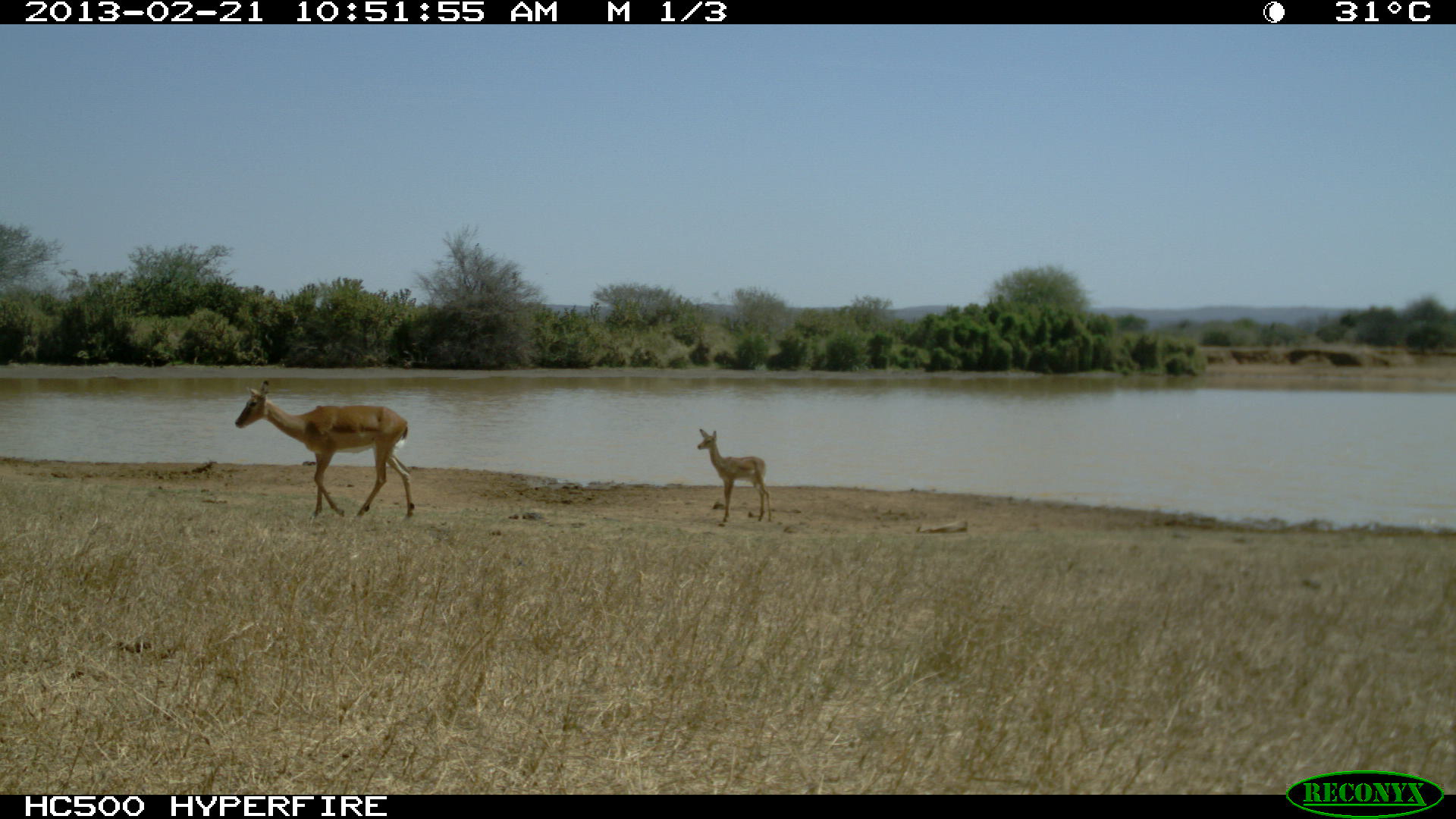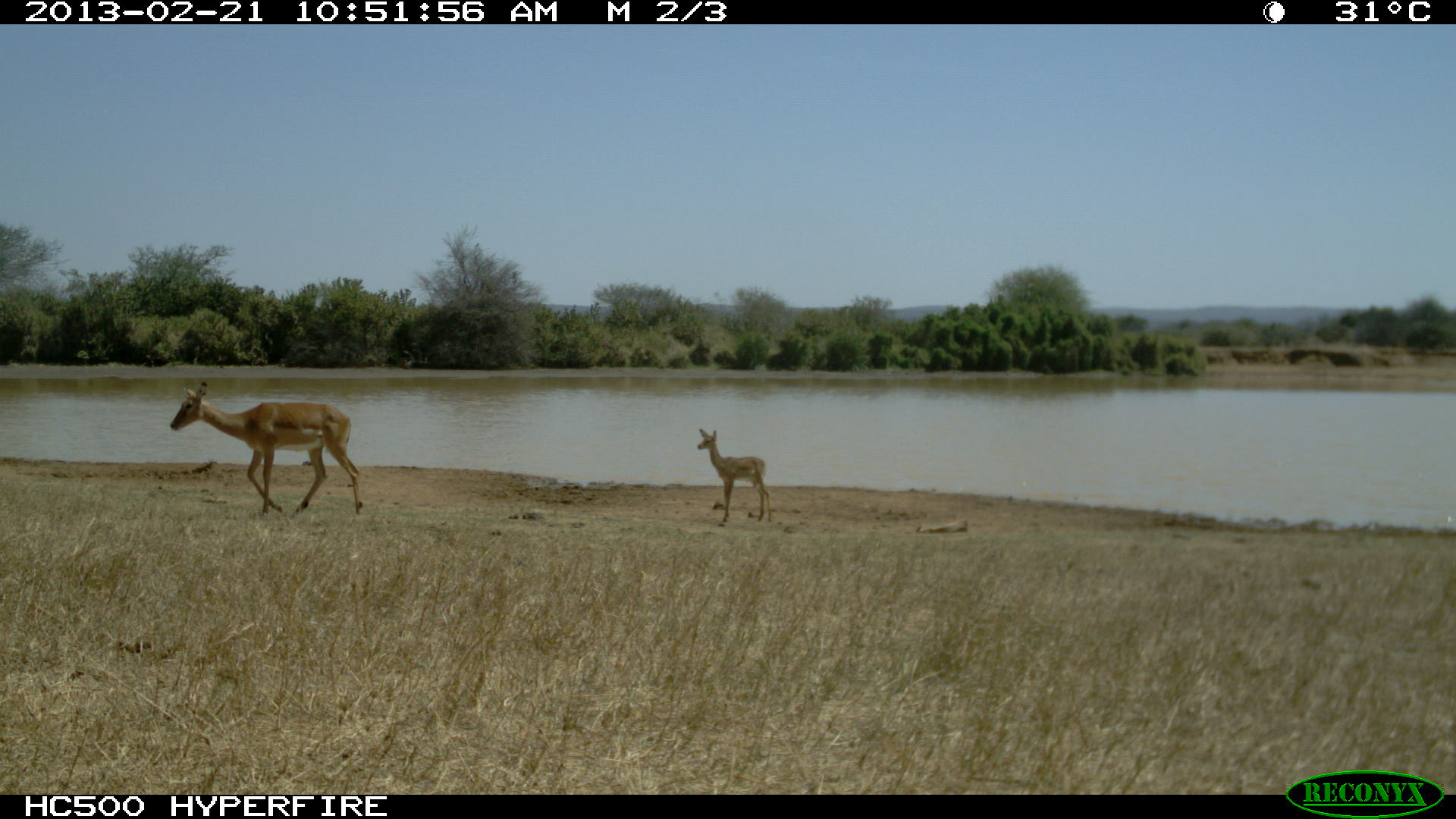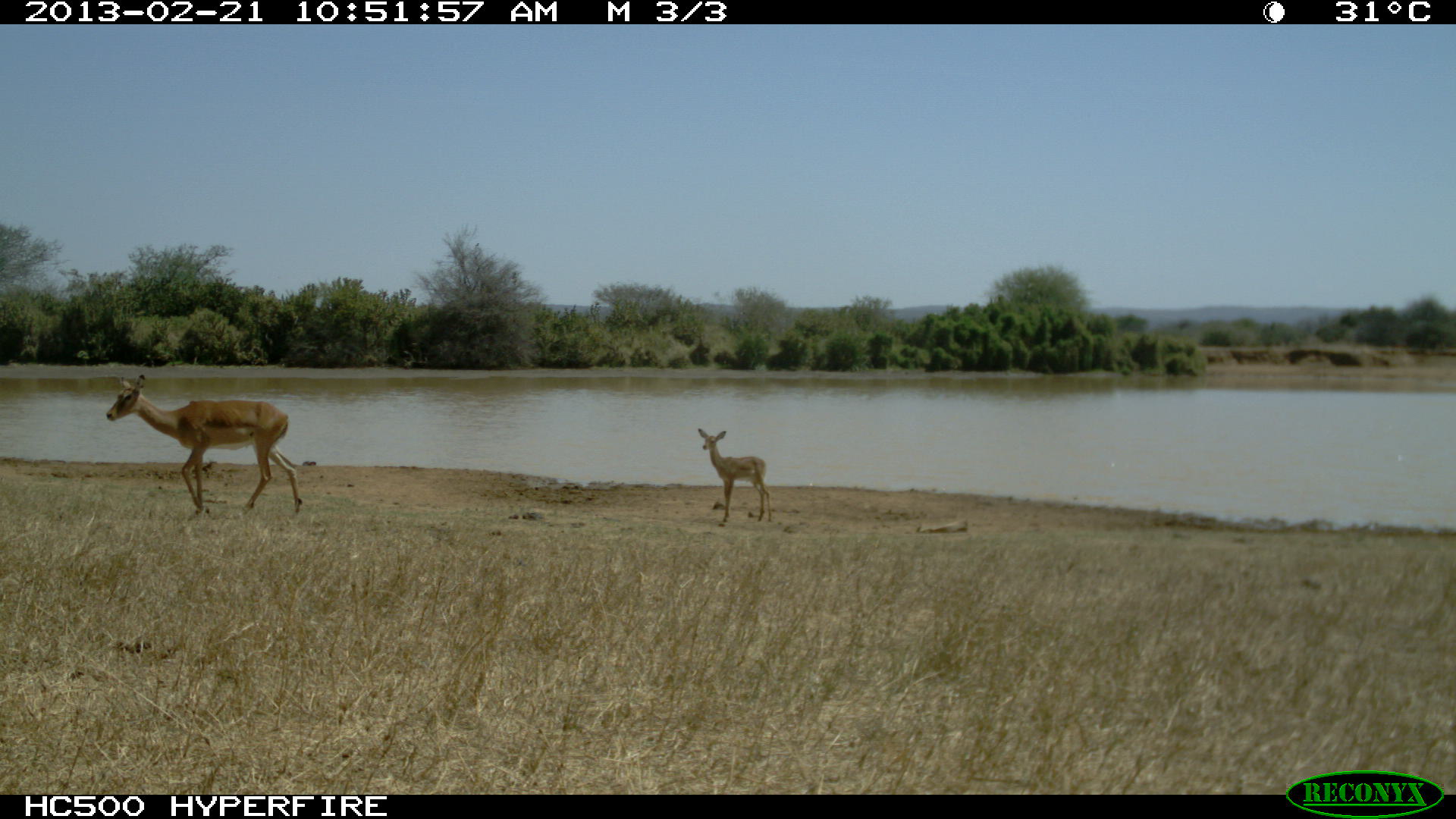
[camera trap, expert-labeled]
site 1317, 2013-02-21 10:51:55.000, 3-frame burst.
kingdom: Animalia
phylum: Chordata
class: Mammalia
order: Artiodactyla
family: Bovidae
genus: Aepyceros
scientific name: Aepyceros melampus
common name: impala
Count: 2.